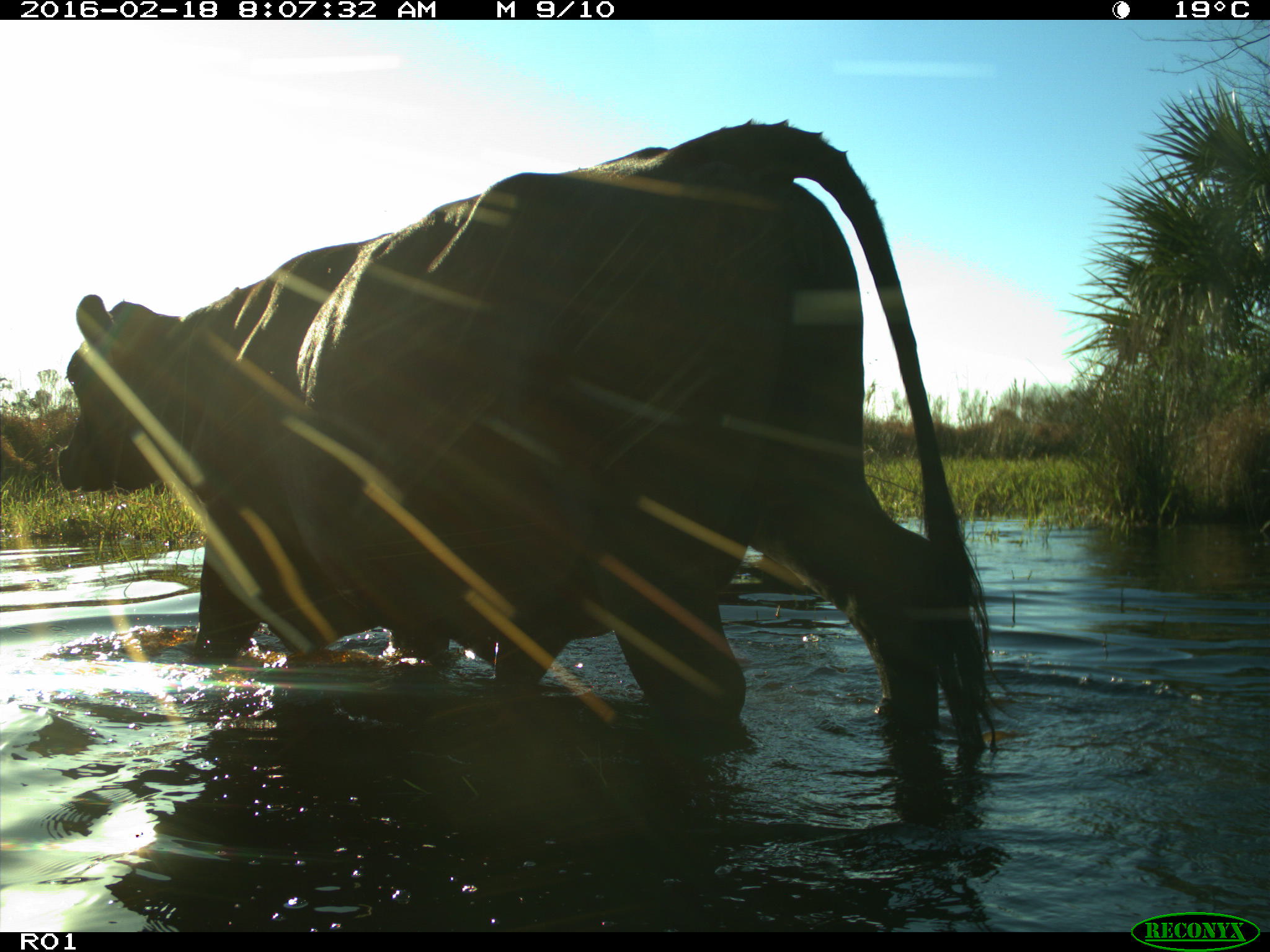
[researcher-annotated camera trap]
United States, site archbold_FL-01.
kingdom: Animalia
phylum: Chordata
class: Mammalia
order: Artiodactyla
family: Bovidae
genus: Bos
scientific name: Bos taurus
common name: domestic cow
Bos taurus (domestic cow).